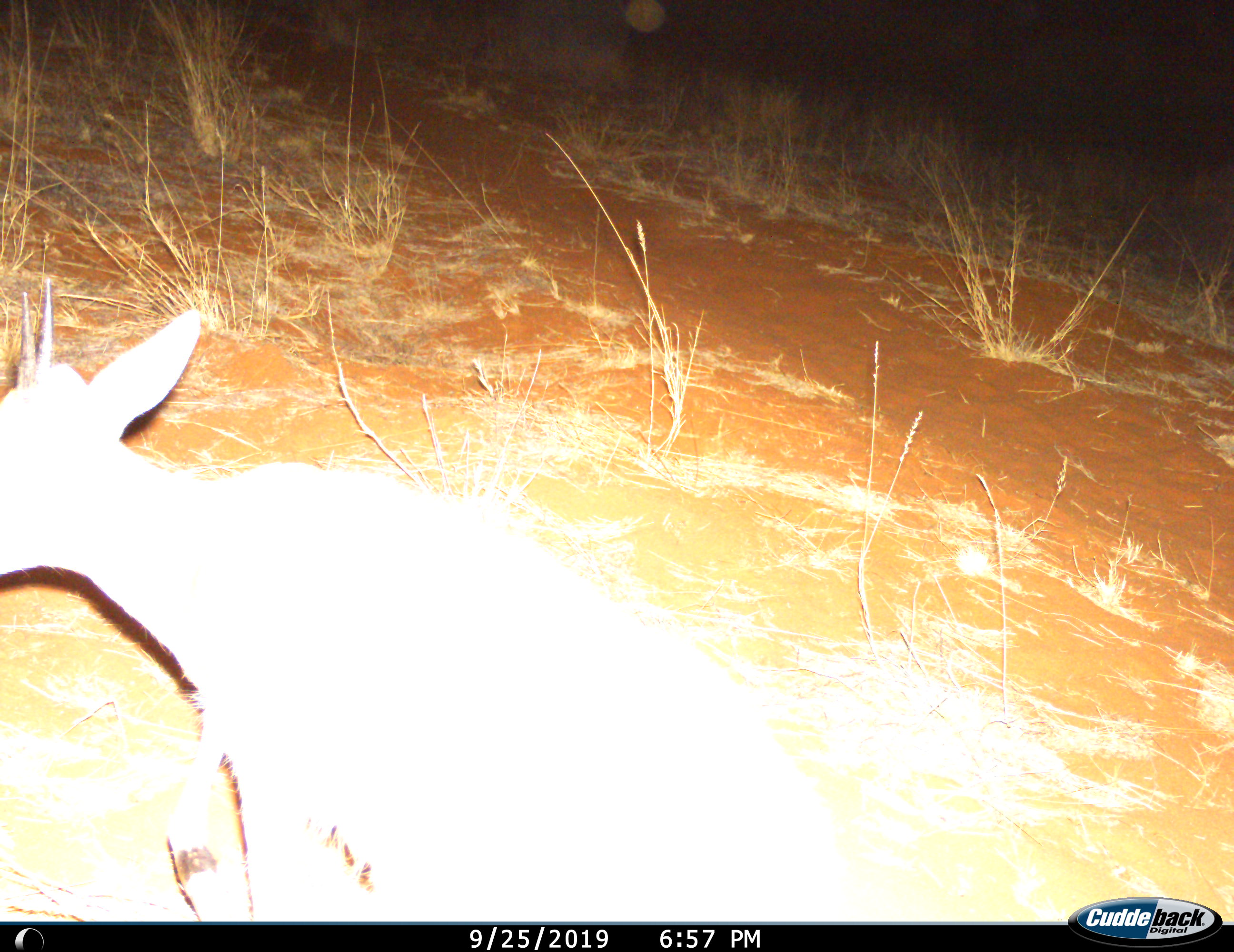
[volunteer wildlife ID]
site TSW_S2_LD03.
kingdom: Animalia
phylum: Chordata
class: Mammalia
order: Artiodactyla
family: Bovidae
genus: Sylvicapra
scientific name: Sylvicapra grimmia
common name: common duiker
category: duikercommongrey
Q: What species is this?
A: Duikercommongrey (common duiker) (Sylvicapra grimmia).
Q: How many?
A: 1.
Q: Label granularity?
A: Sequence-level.